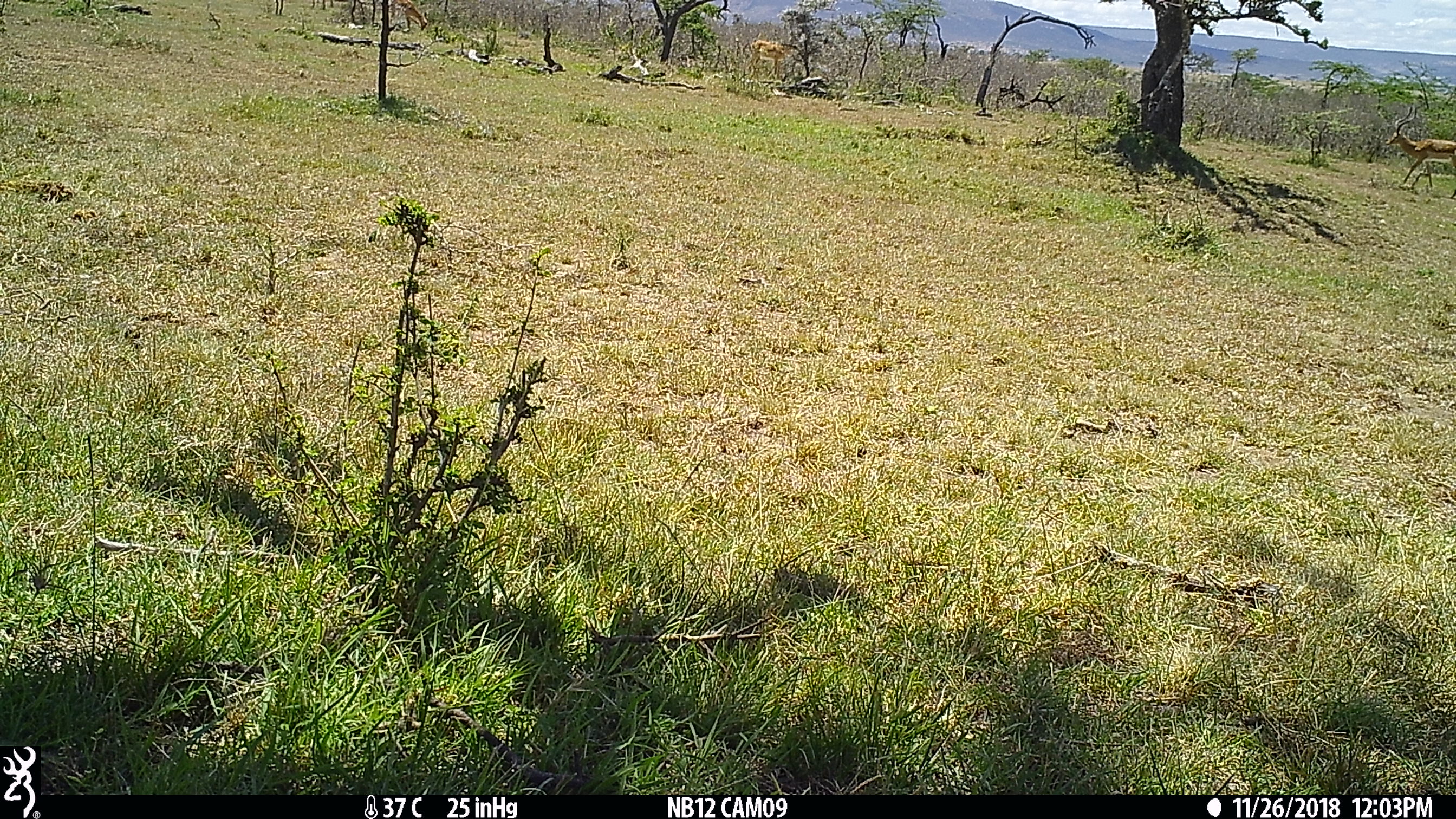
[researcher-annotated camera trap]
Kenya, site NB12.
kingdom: Animalia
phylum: Chordata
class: Mammalia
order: Artiodactyla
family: Bovidae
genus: Aepyceros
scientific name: Aepyceros melampus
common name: impala